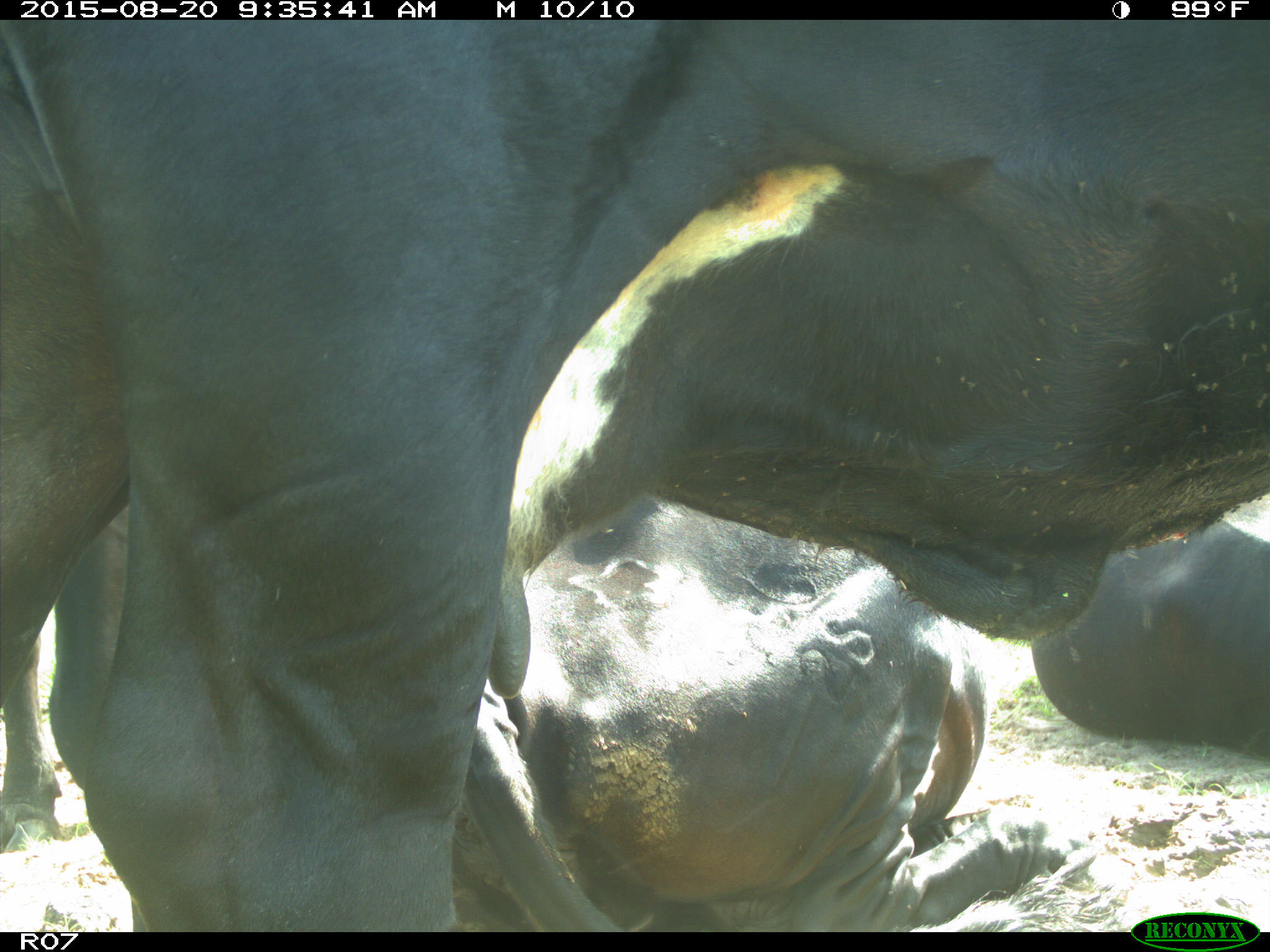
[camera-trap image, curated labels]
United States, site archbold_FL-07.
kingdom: Animalia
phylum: Chordata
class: Mammalia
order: Artiodactyla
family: Bovidae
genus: Bos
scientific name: Bos taurus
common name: domestic cow